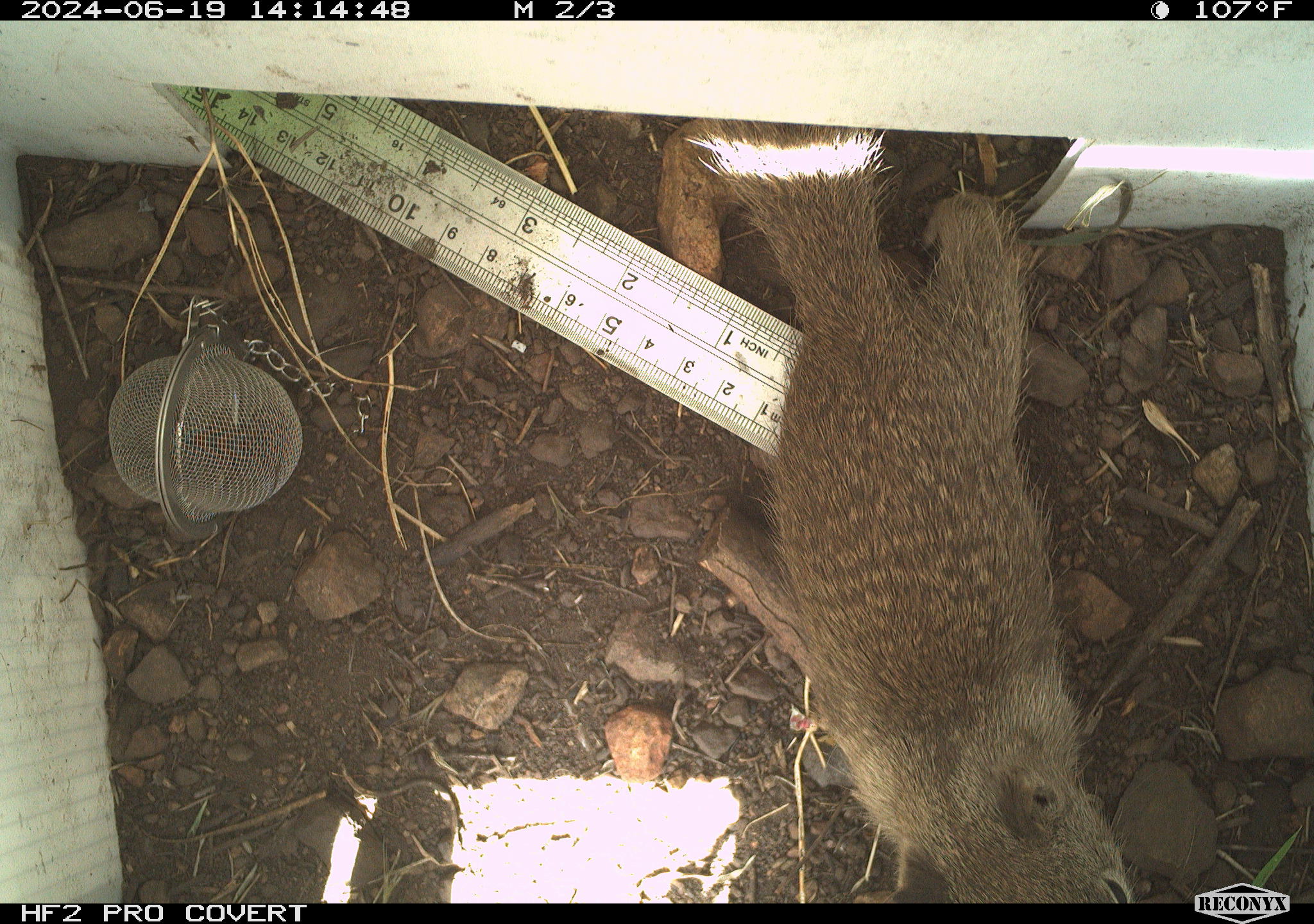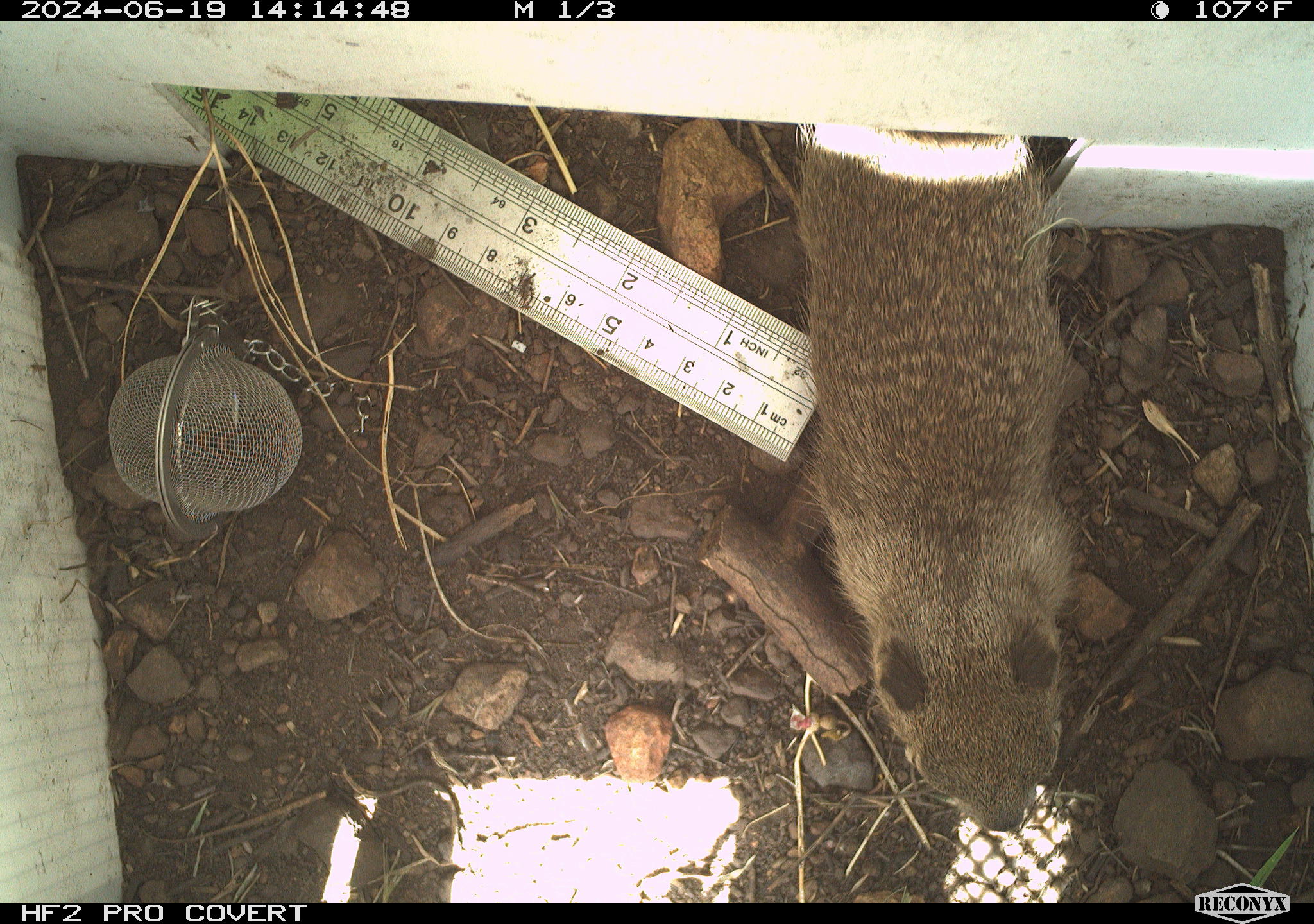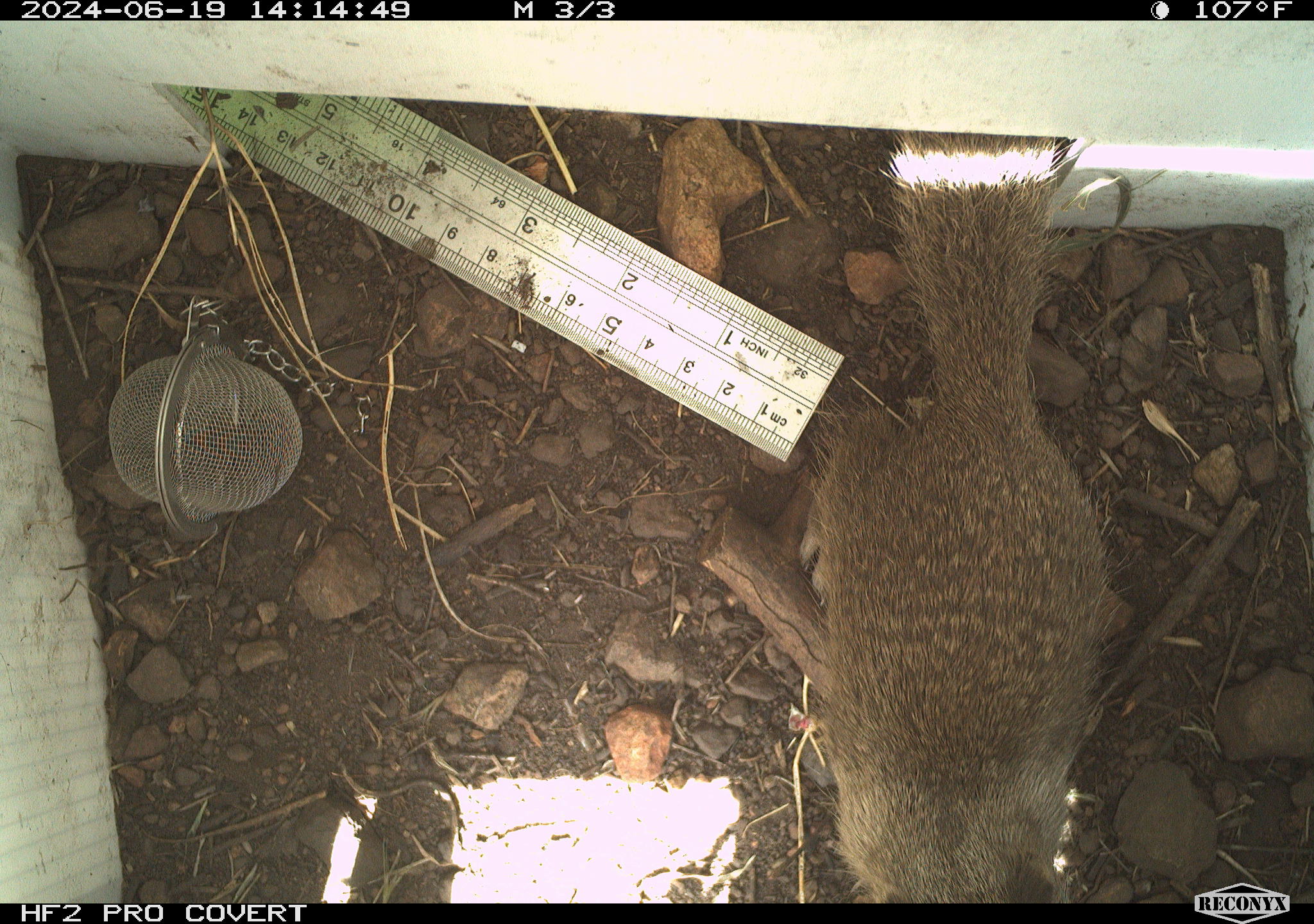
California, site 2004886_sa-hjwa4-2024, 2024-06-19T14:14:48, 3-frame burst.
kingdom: Animalia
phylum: Chordata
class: Mammalia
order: Rodentia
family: Sciuridae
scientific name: Sciuridae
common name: squirrels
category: sciuridae family